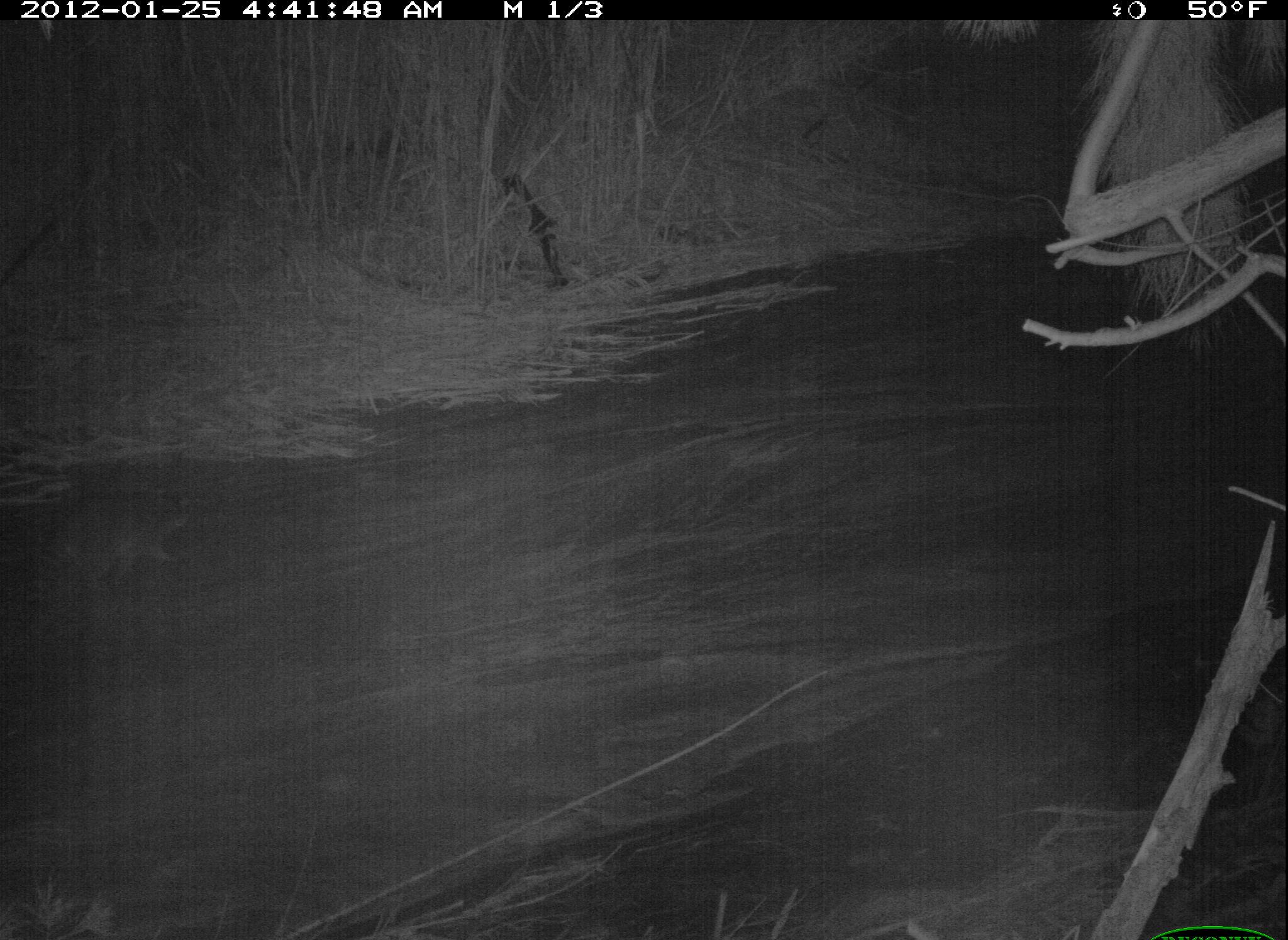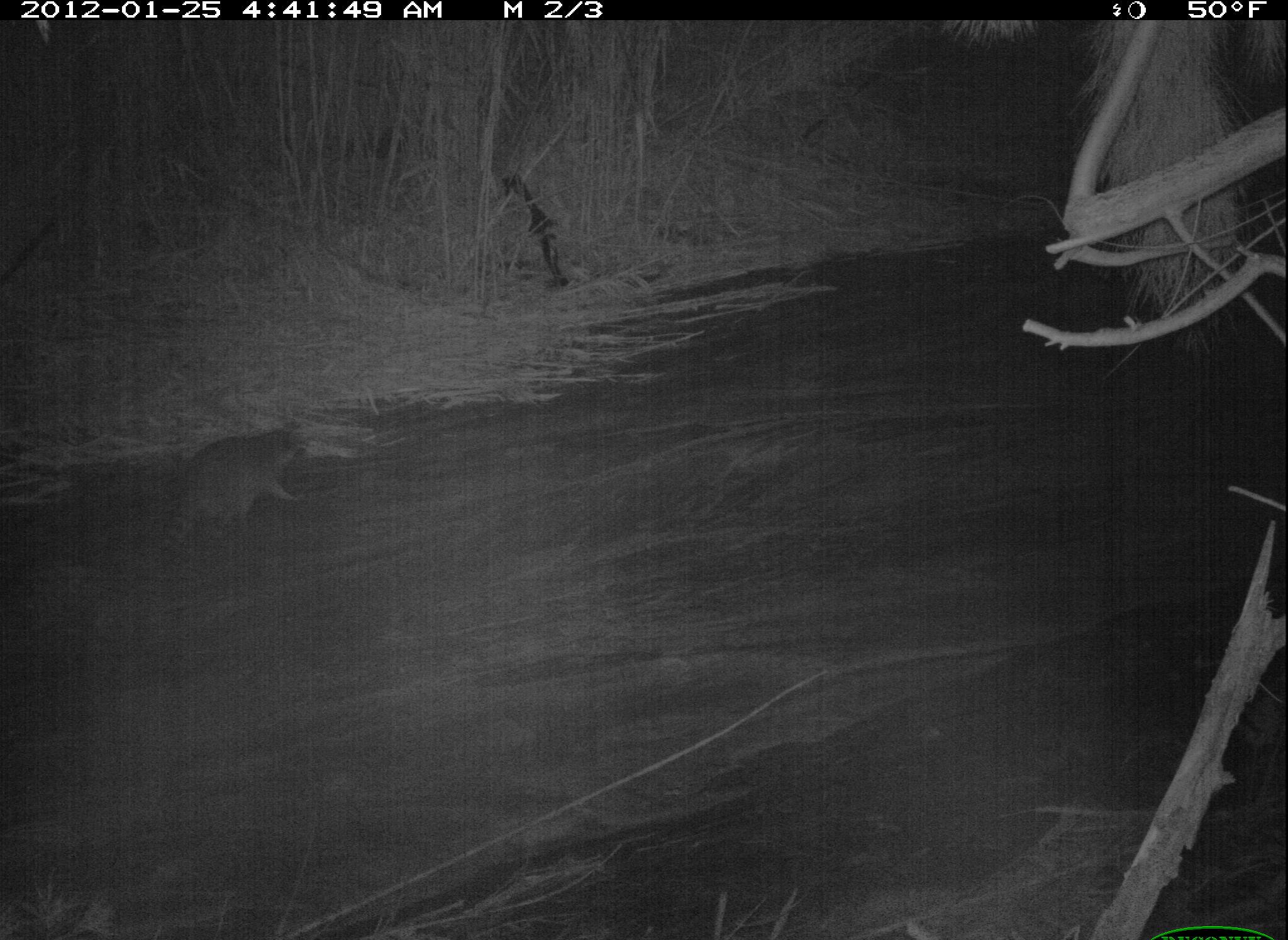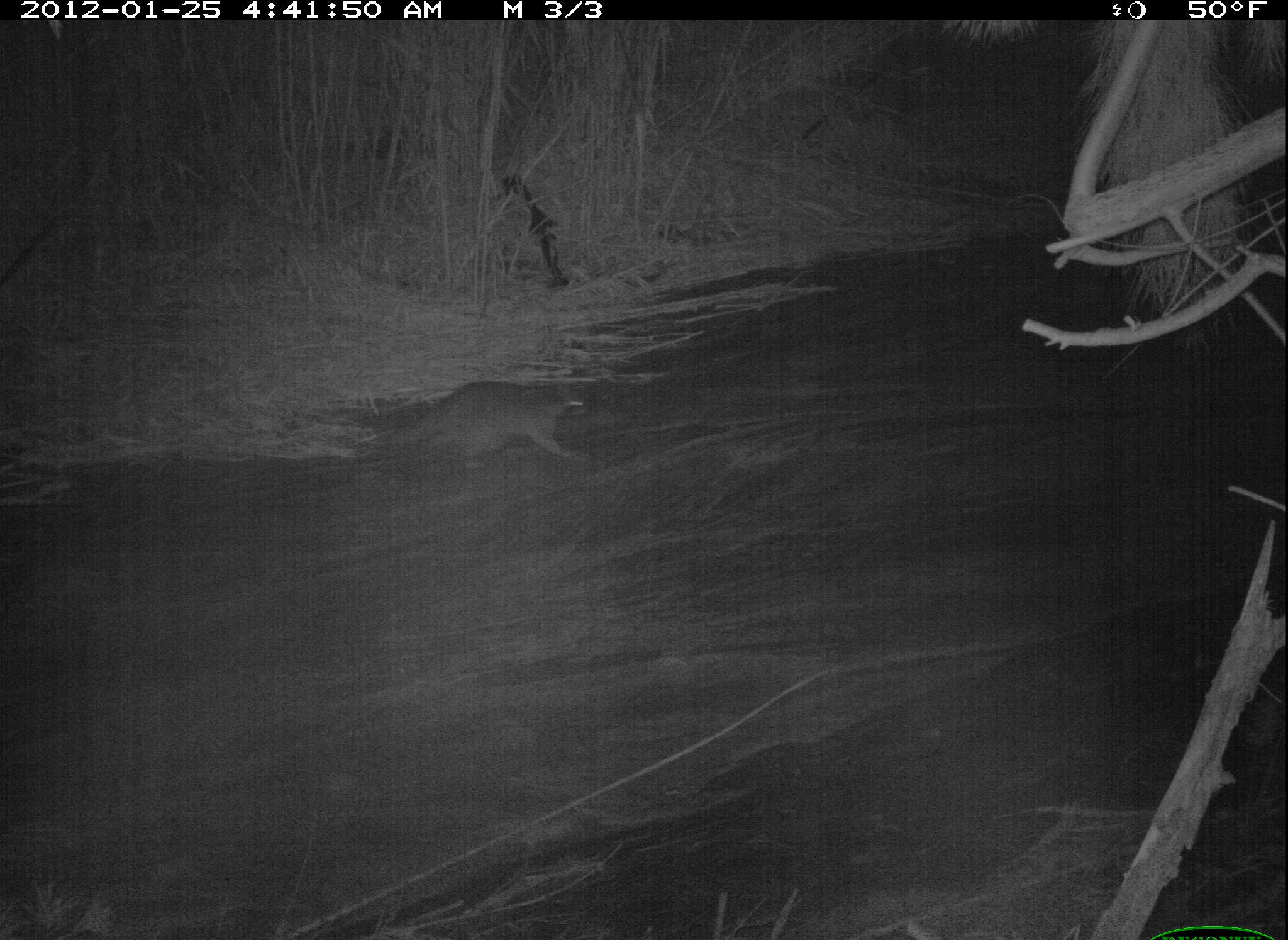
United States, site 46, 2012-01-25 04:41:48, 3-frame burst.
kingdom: Animalia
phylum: Chordata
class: Mammalia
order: Carnivora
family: Procyonidae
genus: Procyon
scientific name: Procyon lotor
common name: raccoon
Raccoon (Procyon lotor).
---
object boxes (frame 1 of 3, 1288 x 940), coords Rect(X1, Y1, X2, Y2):
raccoon: Rect(26, 480, 206, 615)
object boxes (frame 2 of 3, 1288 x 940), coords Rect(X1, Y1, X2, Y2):
raccoon: Rect(151, 401, 311, 548)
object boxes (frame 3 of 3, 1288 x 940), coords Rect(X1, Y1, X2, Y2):
raccoon: Rect(364, 362, 610, 472)